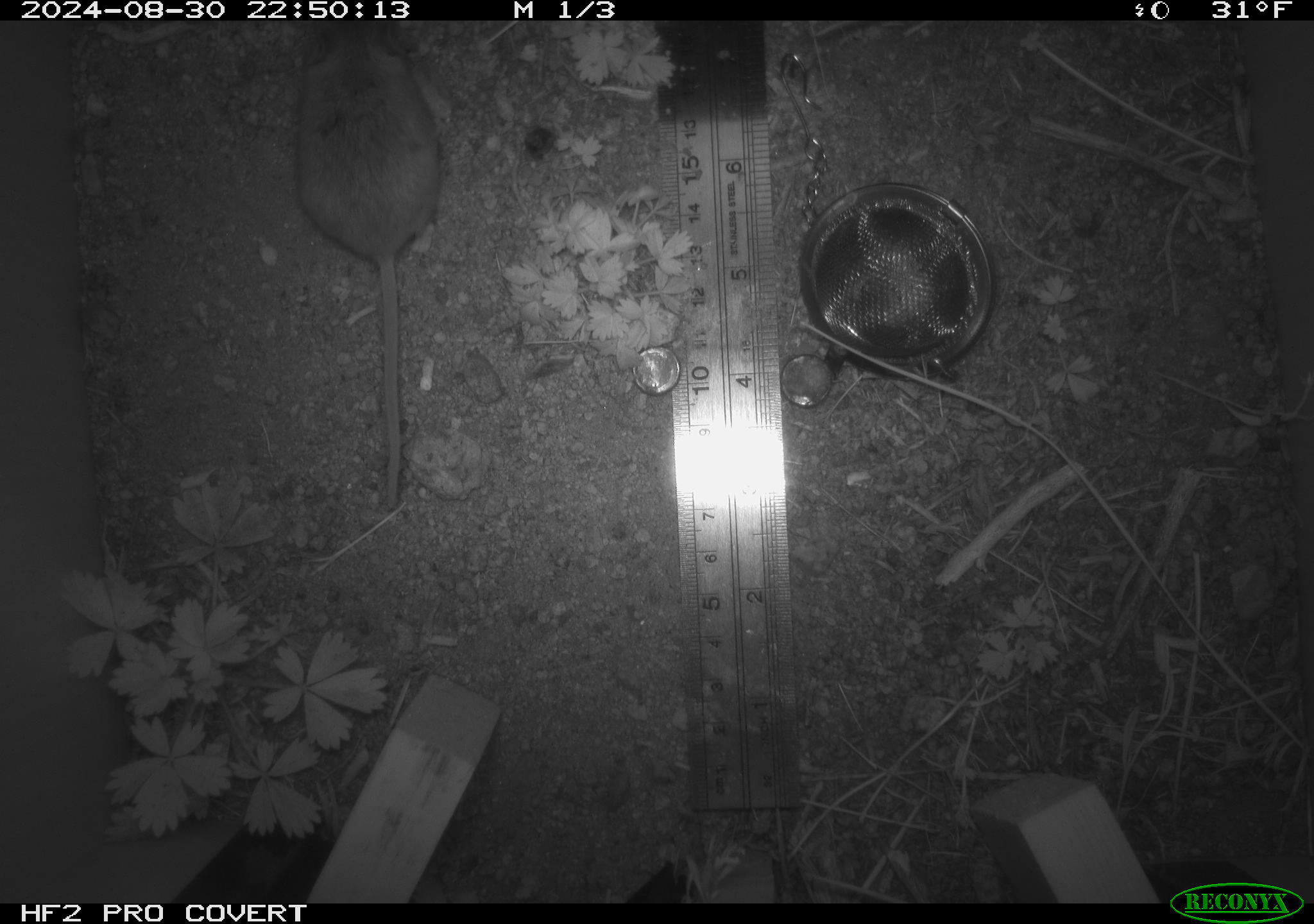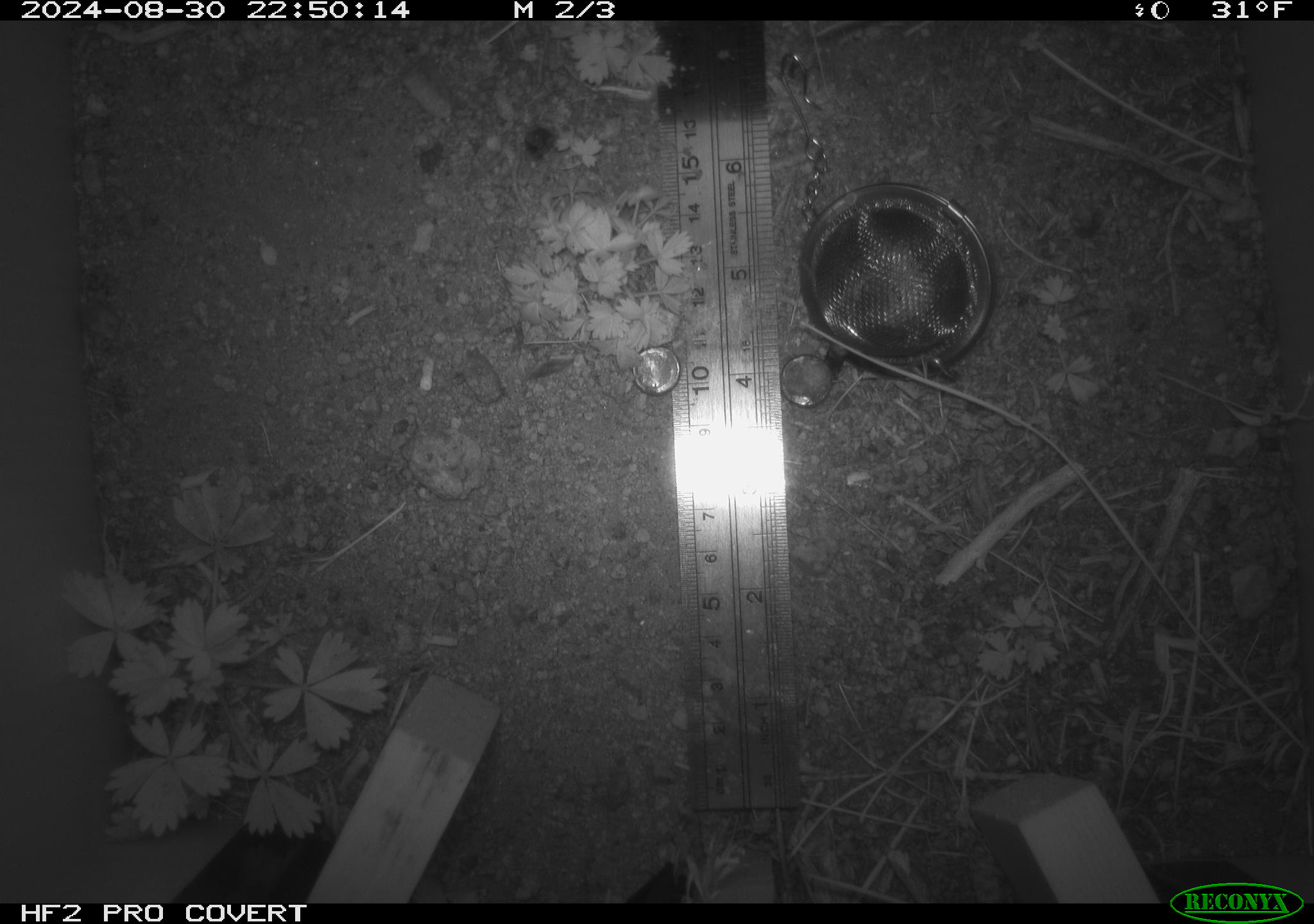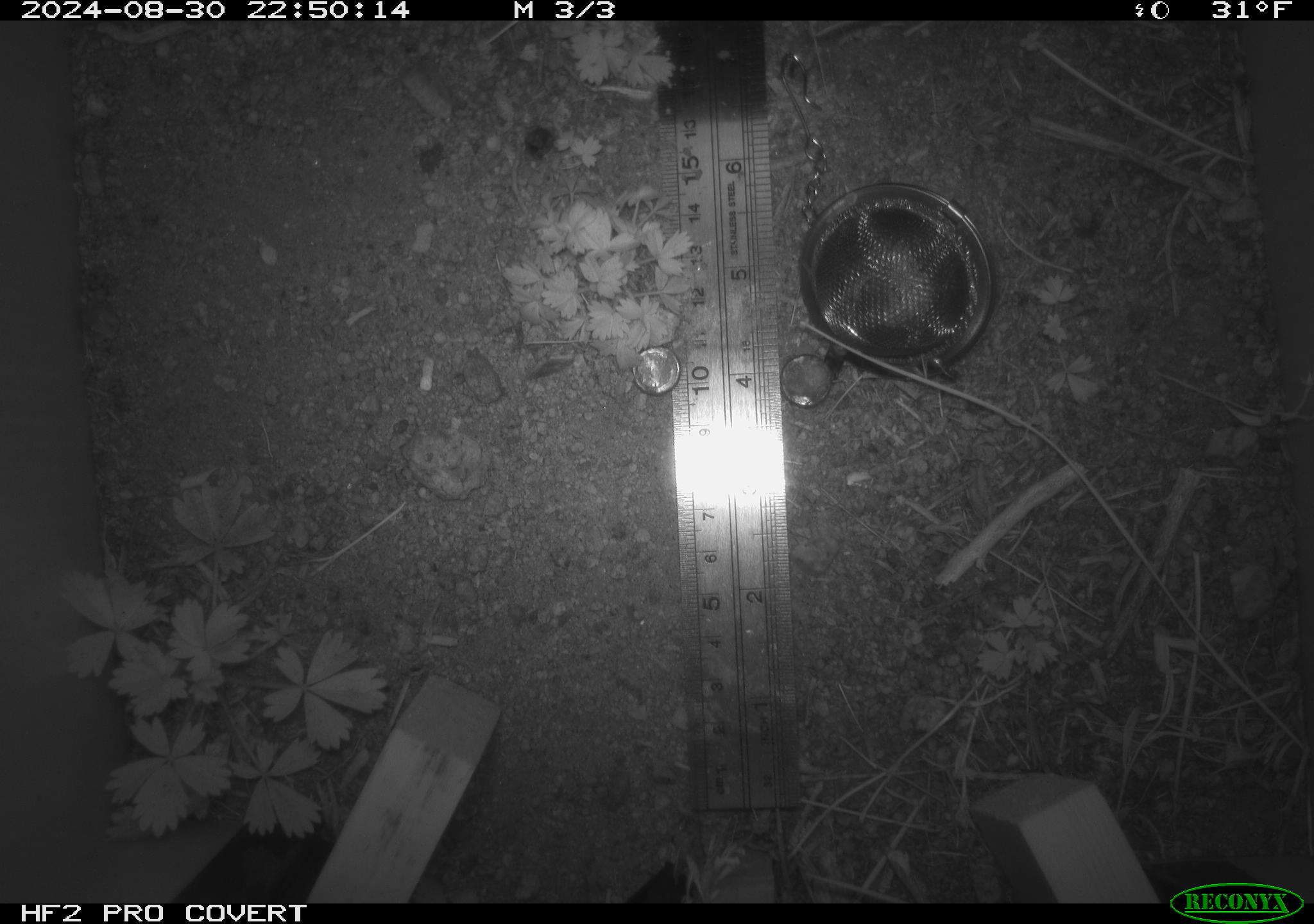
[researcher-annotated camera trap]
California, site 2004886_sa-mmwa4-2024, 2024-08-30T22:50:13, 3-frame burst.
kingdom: Animalia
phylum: Chordata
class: Mammalia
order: Rodentia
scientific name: Rodentia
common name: mouse species